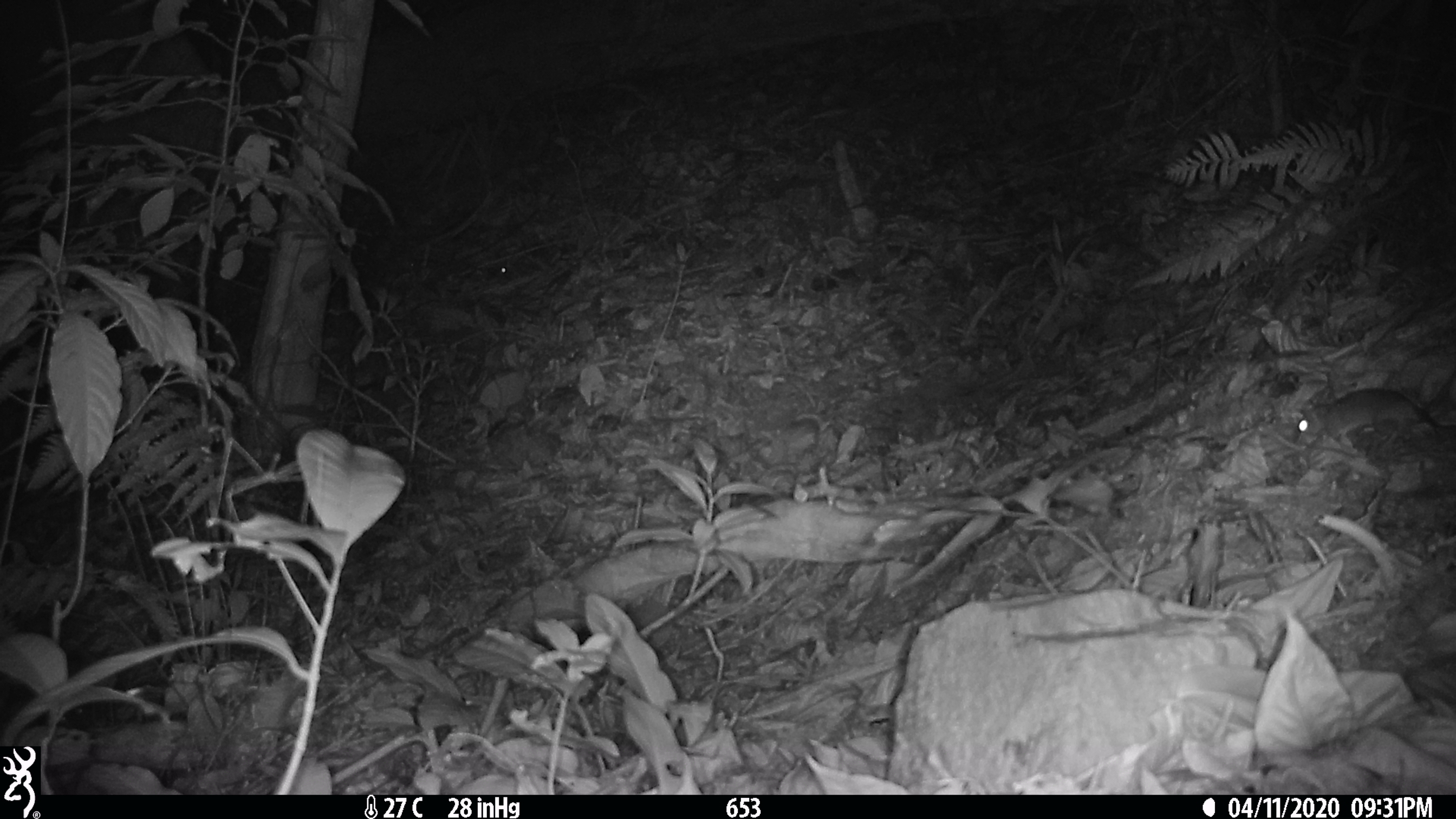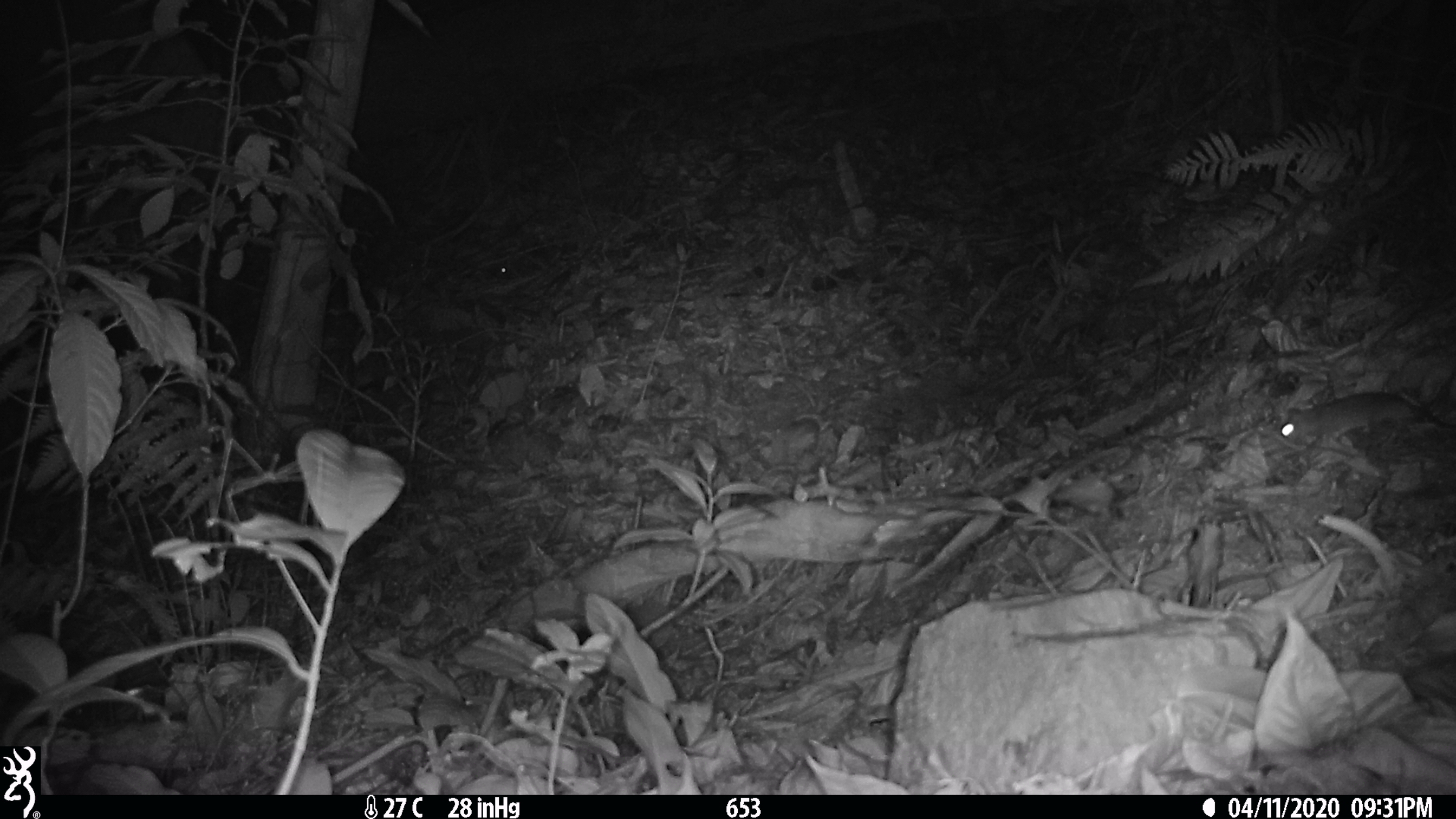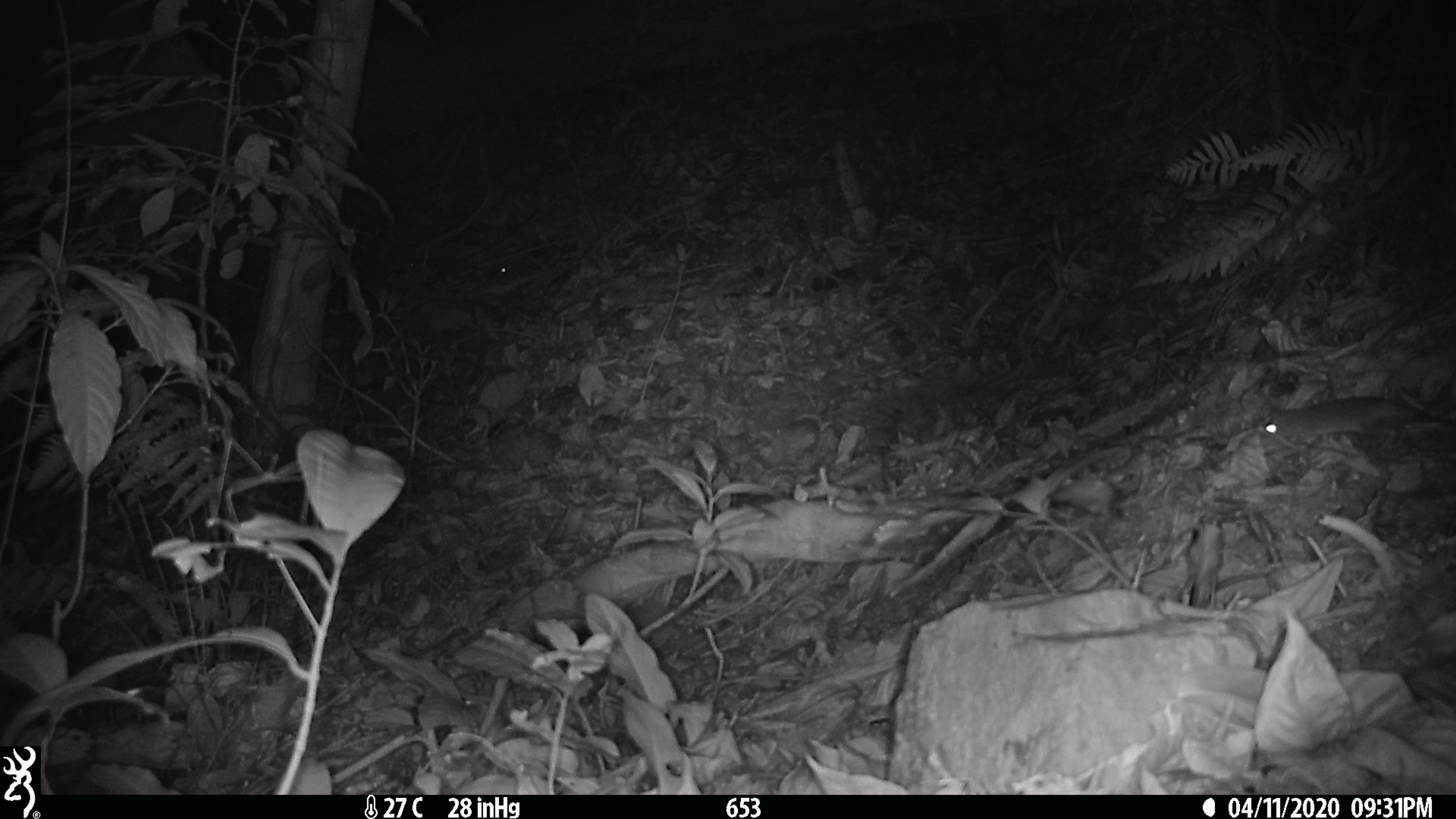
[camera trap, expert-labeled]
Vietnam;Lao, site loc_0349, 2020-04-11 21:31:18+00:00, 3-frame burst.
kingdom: Animalia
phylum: Chordata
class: Mammalia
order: Rodentia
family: Muridae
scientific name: Muridae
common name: old-world mice and rats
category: unidentified murid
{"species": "unidentified murid (old-world mice and rats) (Muridae)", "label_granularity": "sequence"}